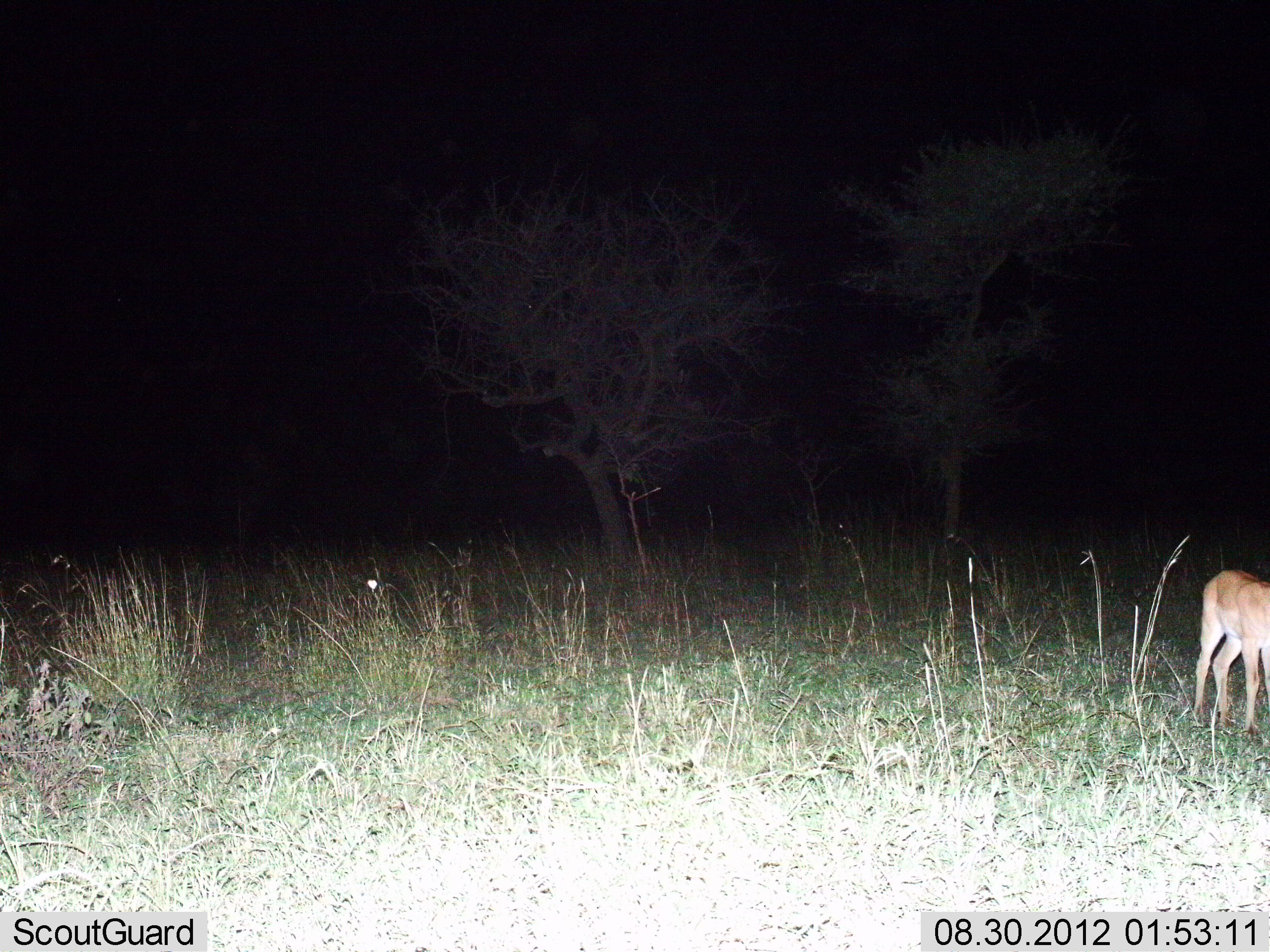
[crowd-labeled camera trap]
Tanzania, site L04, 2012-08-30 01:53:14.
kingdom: Animalia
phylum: Chordata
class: Mammalia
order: Artiodactyla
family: Bovidae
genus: Nanger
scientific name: Nanger granti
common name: grant's gazelle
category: gazellegrants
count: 1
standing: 67%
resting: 0%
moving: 0%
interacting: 0%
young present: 0%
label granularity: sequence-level